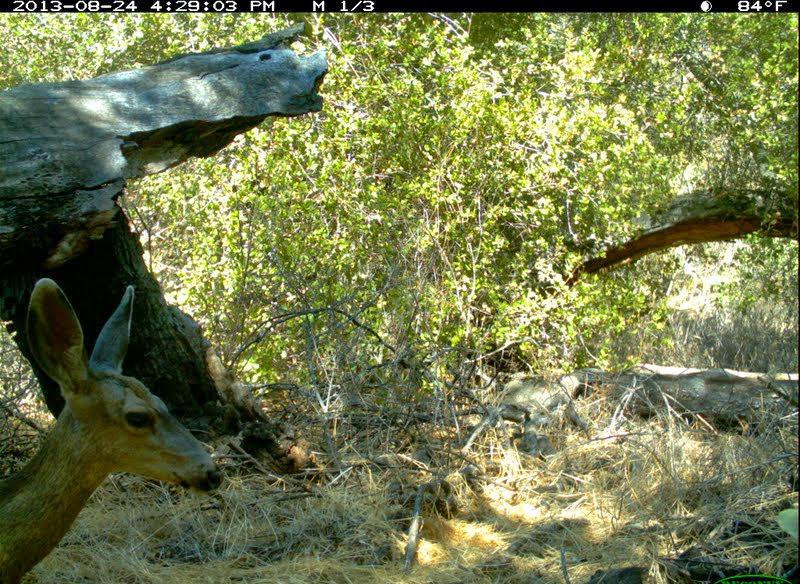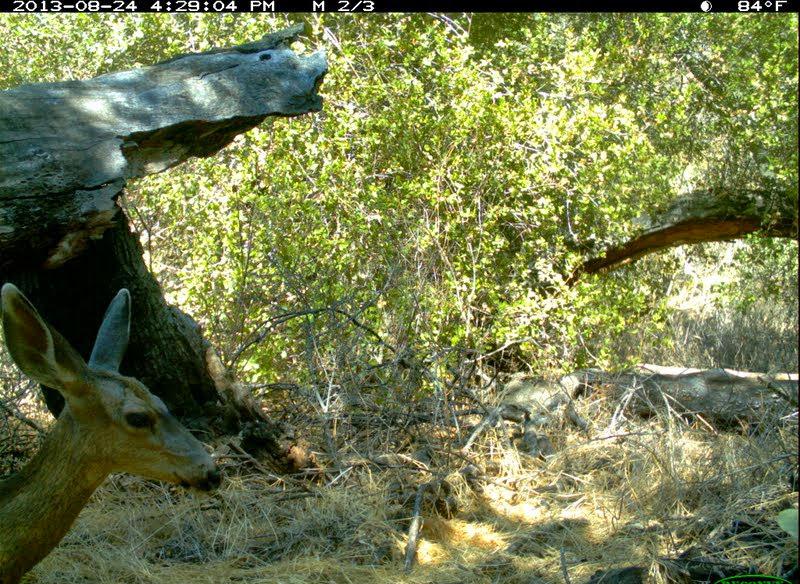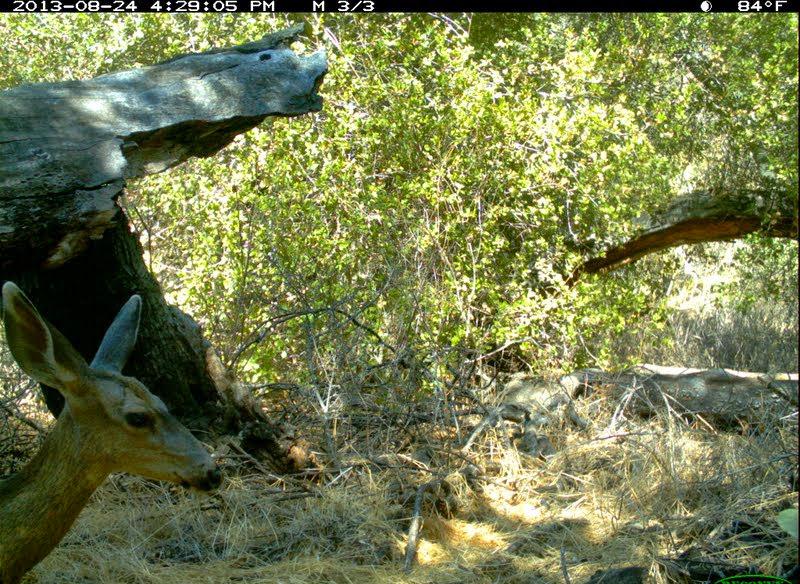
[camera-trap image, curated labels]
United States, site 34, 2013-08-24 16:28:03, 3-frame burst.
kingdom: Animalia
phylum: Chordata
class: Mammalia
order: Artiodactyla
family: Cervidae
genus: Odocoileus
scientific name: Odocoileus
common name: deer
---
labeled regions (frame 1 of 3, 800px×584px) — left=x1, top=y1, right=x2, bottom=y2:
deer: left=0, top=277, right=225, bottom=584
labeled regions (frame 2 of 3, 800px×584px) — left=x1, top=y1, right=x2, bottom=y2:
deer: left=0, top=282, right=220, bottom=583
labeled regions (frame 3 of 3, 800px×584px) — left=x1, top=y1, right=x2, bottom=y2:
deer: left=0, top=281, right=222, bottom=583